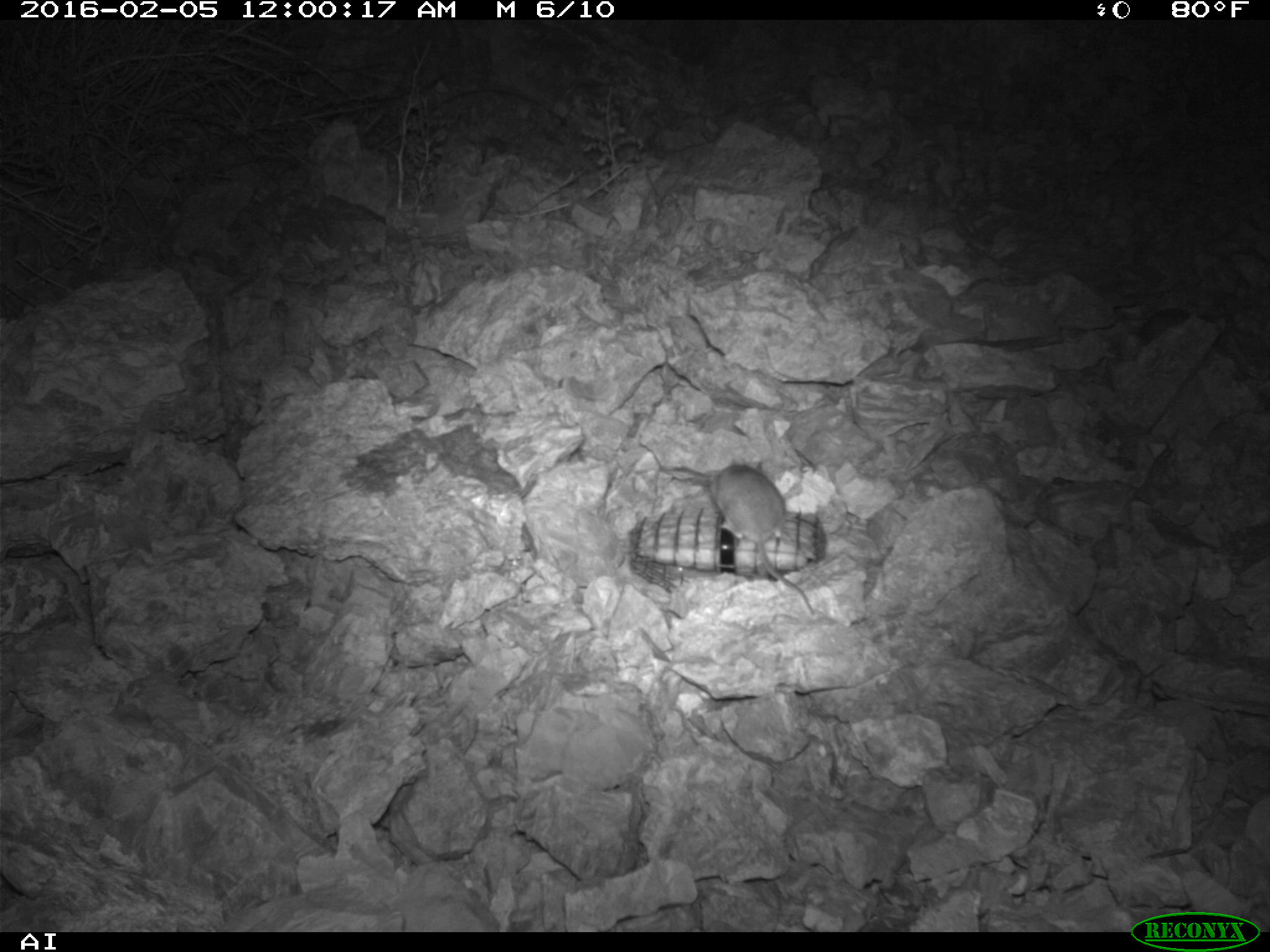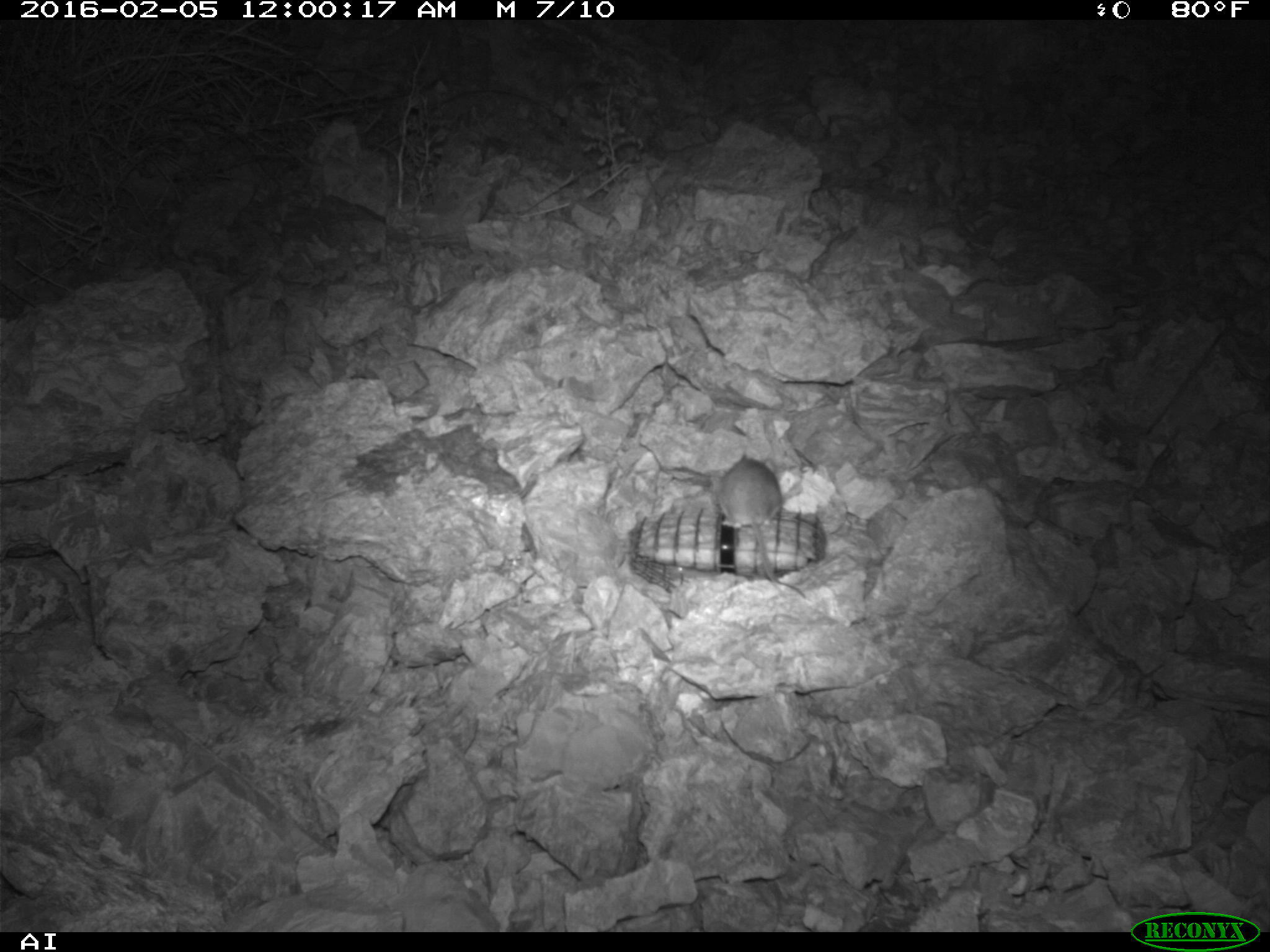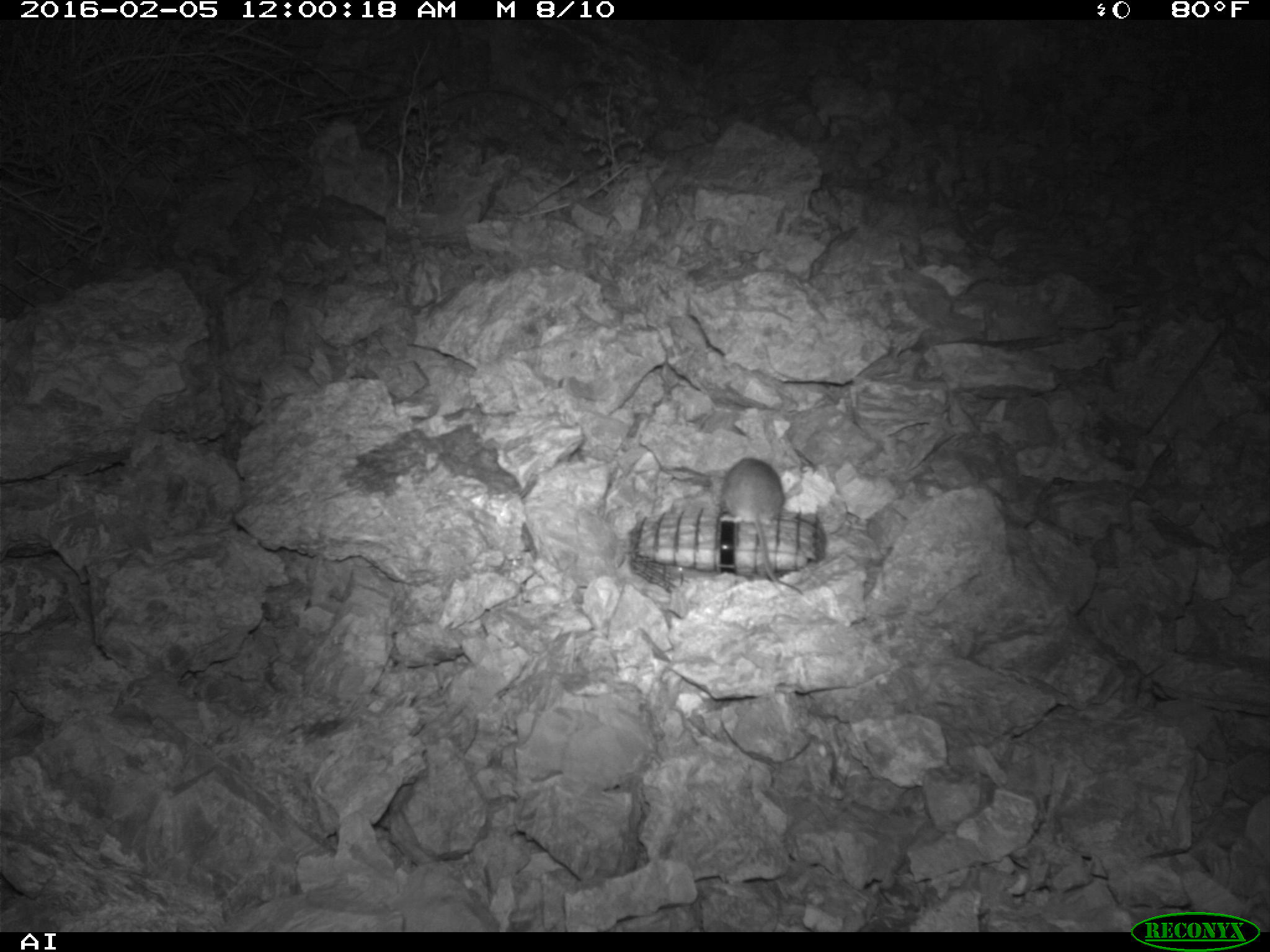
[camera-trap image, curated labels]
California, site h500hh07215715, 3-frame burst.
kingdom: Animalia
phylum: Chordata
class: Mammalia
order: Rodentia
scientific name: Rodentia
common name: rodent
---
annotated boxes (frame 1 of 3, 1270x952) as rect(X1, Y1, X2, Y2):
rodent: rect(711, 459, 814, 615)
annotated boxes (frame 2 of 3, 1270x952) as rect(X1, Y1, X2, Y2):
rodent: rect(717, 453, 805, 599)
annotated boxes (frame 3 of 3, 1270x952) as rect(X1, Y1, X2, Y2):
rodent: rect(719, 458, 804, 594)